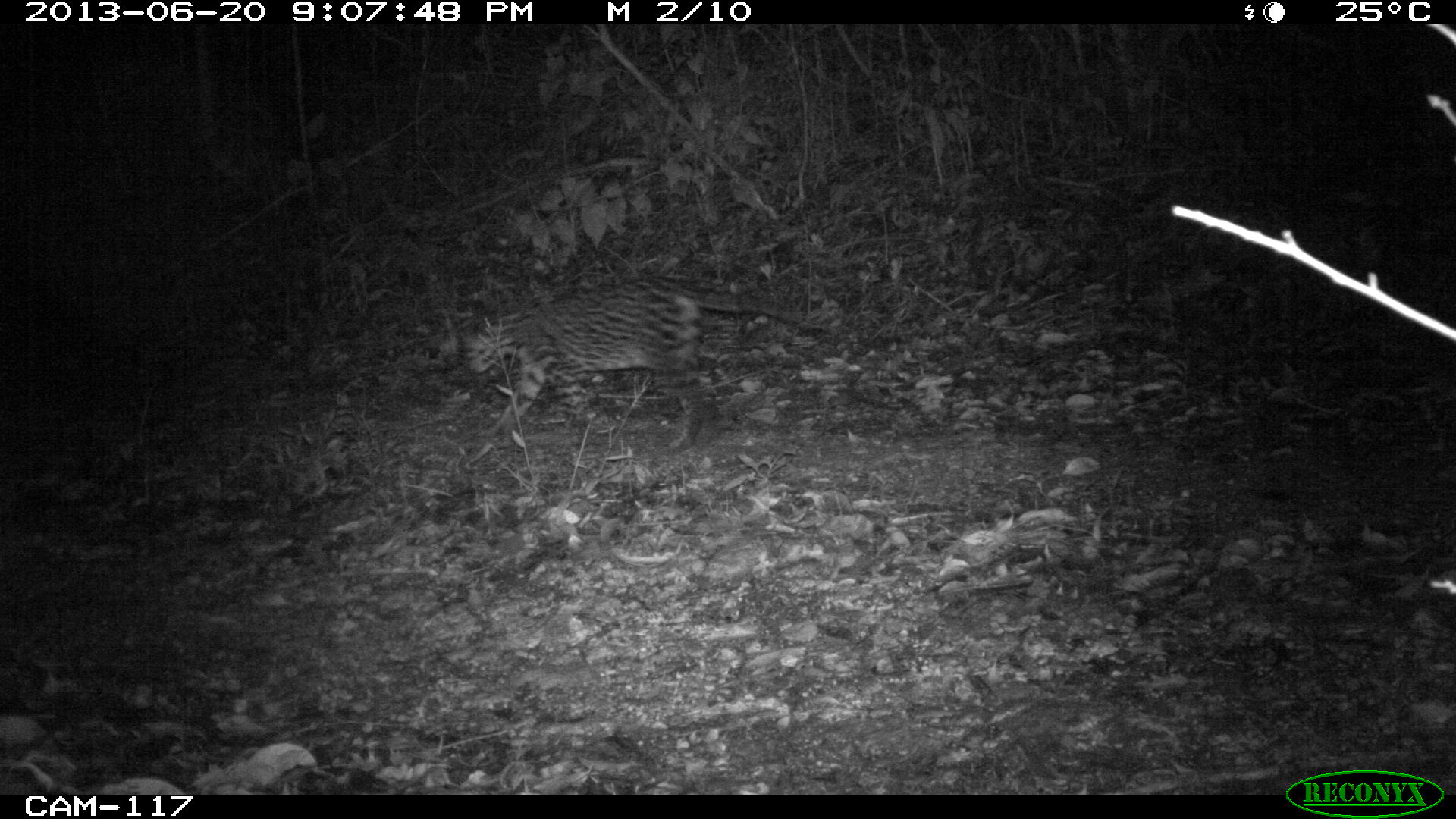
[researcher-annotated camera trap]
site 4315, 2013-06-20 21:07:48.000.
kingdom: Animalia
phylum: Chordata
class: Mammalia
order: Carnivora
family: Felidae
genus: Leopardus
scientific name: Leopardus pardalis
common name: ocelot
Leopardus pardalis (ocelot), count 1, sex female.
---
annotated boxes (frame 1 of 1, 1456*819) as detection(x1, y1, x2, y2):
leopardus pardalis: detection(457, 280, 826, 449)